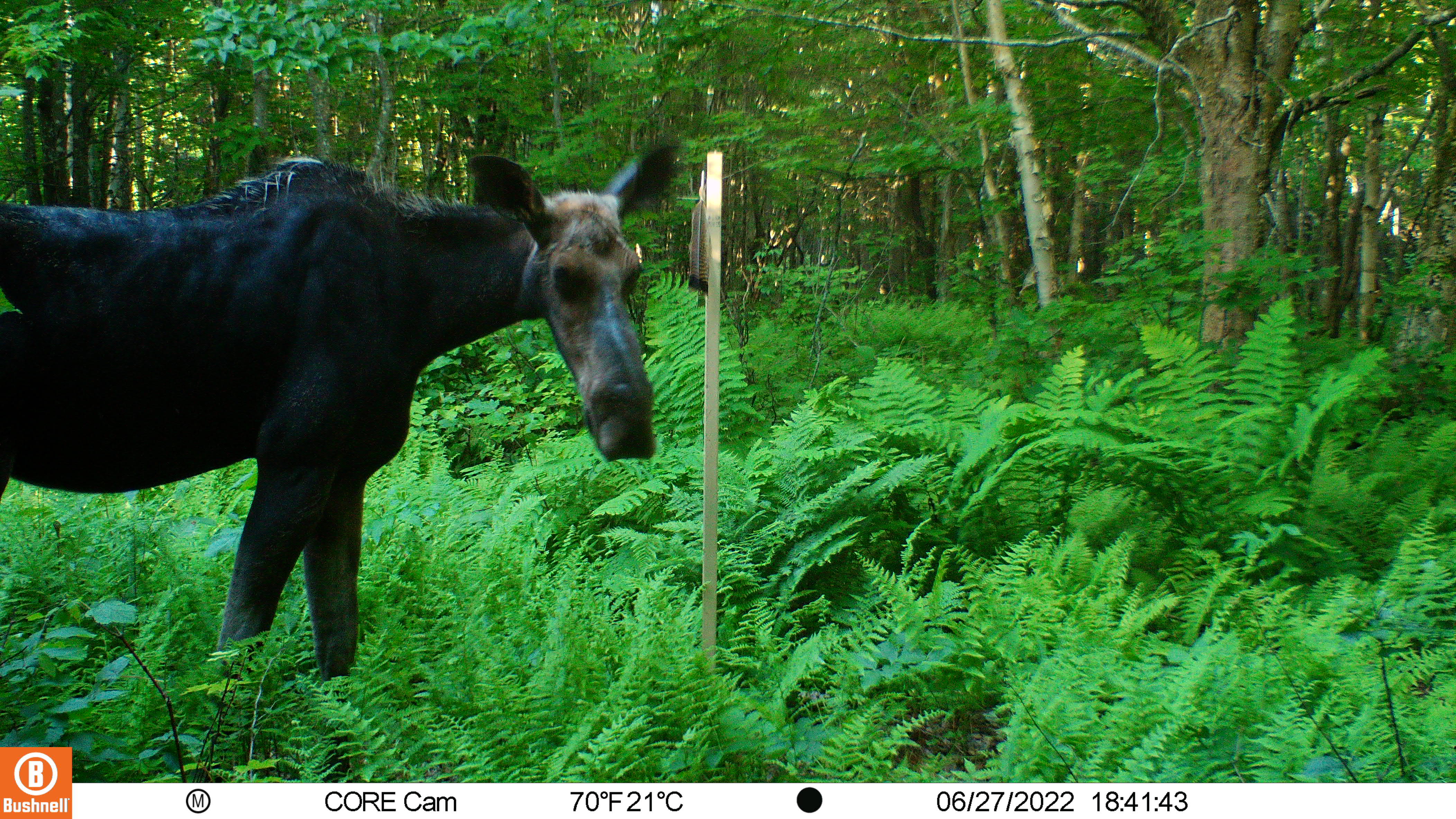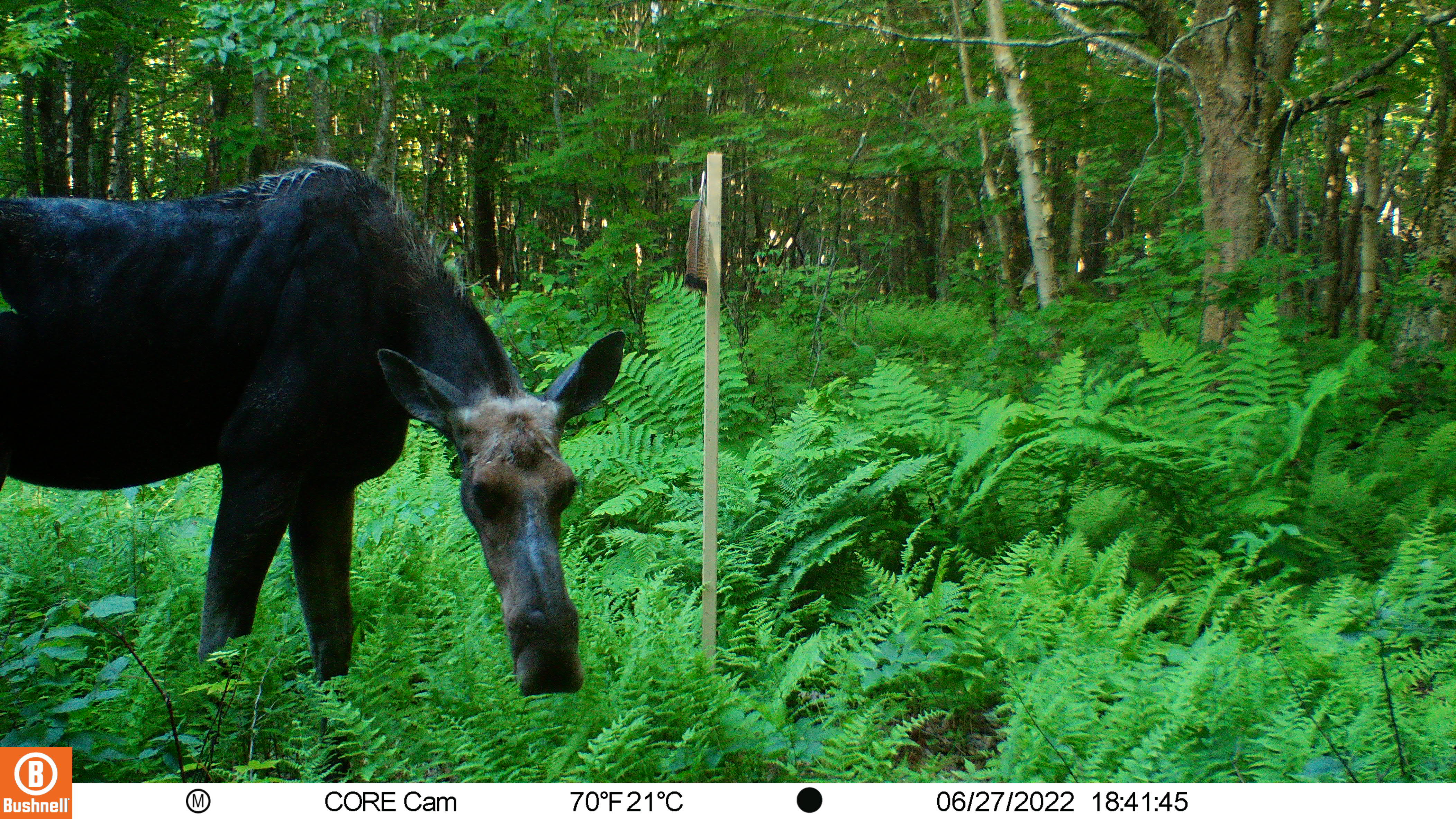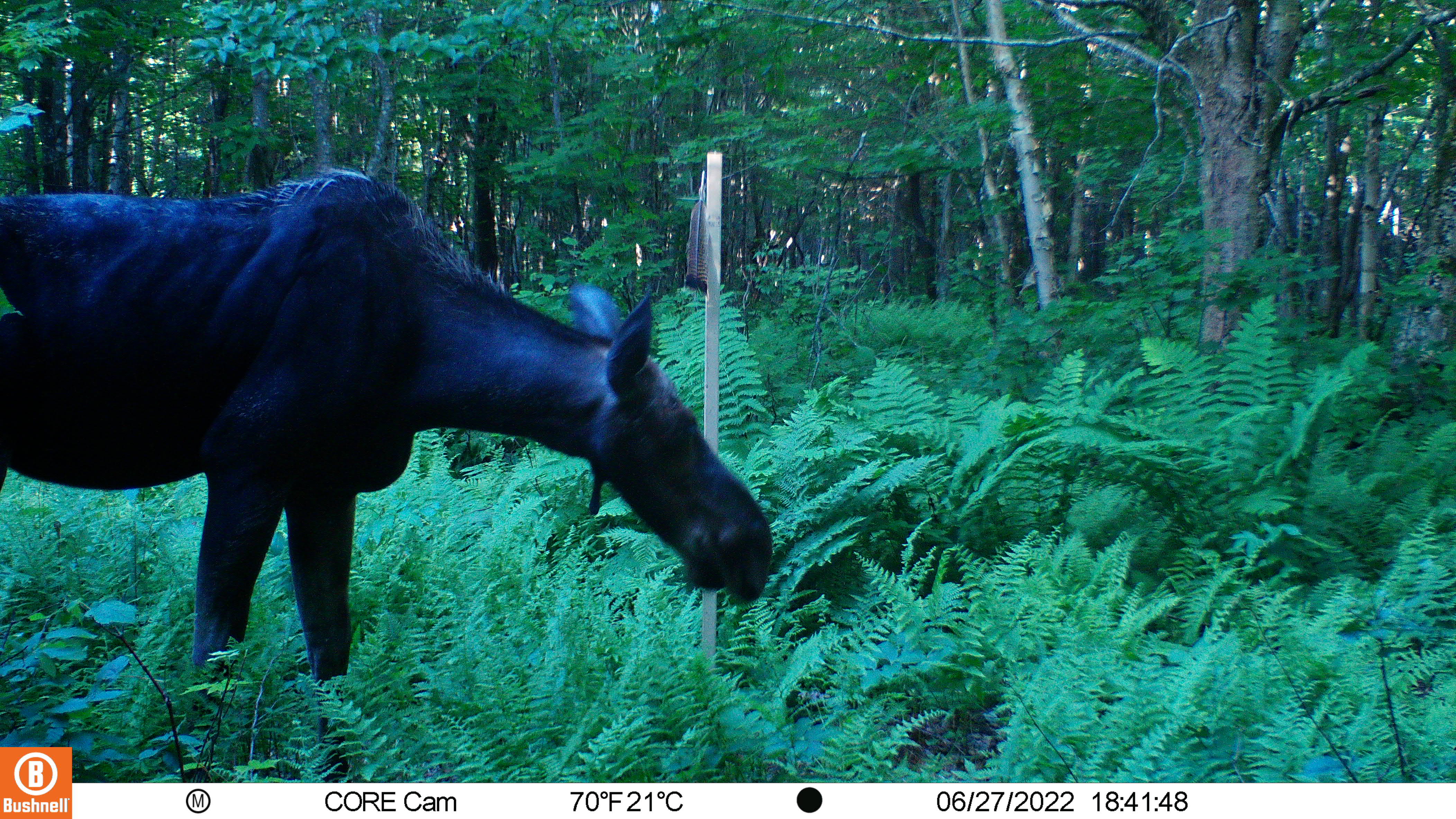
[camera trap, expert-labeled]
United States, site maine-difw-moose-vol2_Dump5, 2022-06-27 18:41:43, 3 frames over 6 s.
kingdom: Animalia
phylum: Chordata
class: Mammalia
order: Artiodactyla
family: Cervidae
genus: Alces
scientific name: Alces alces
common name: moose